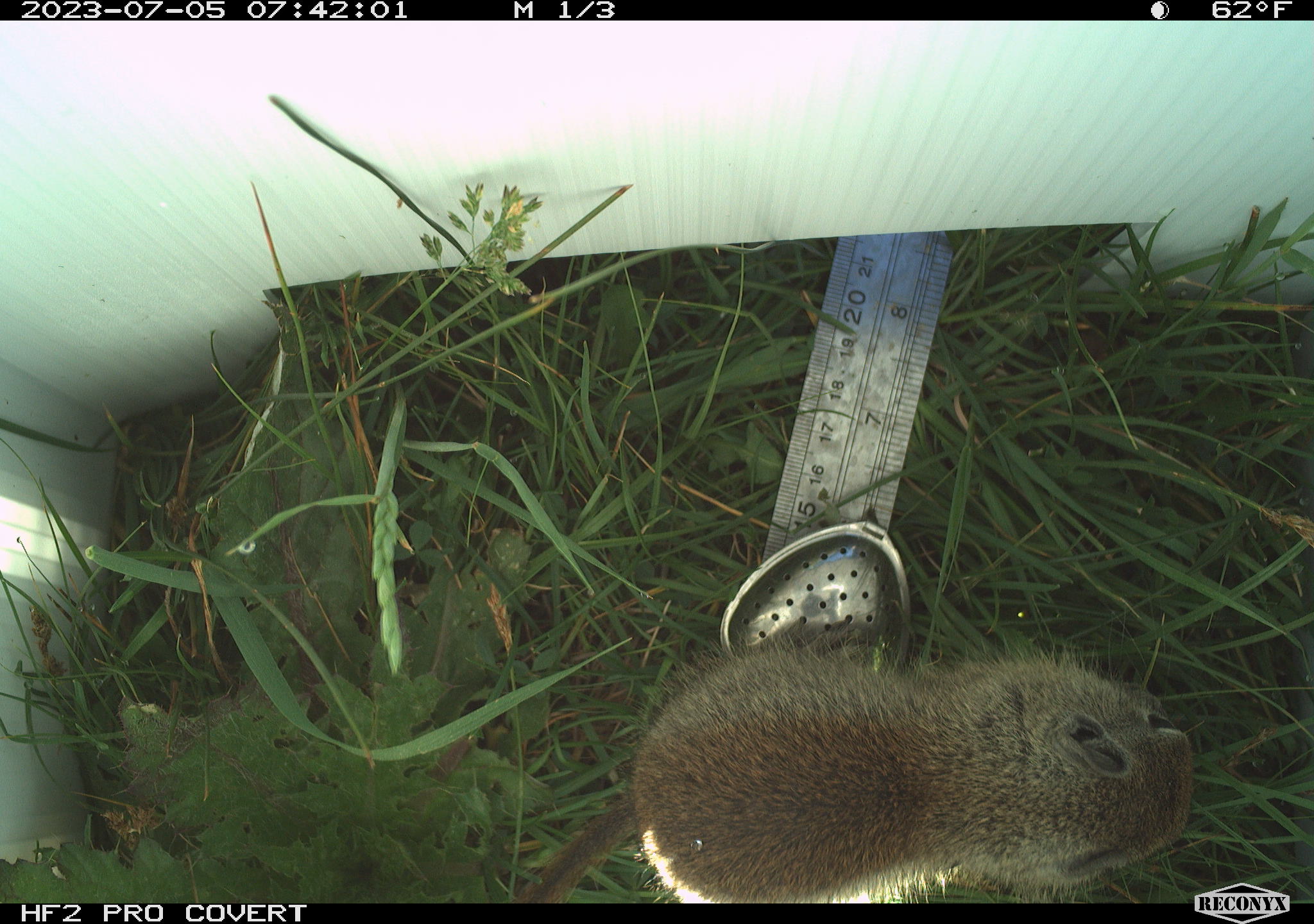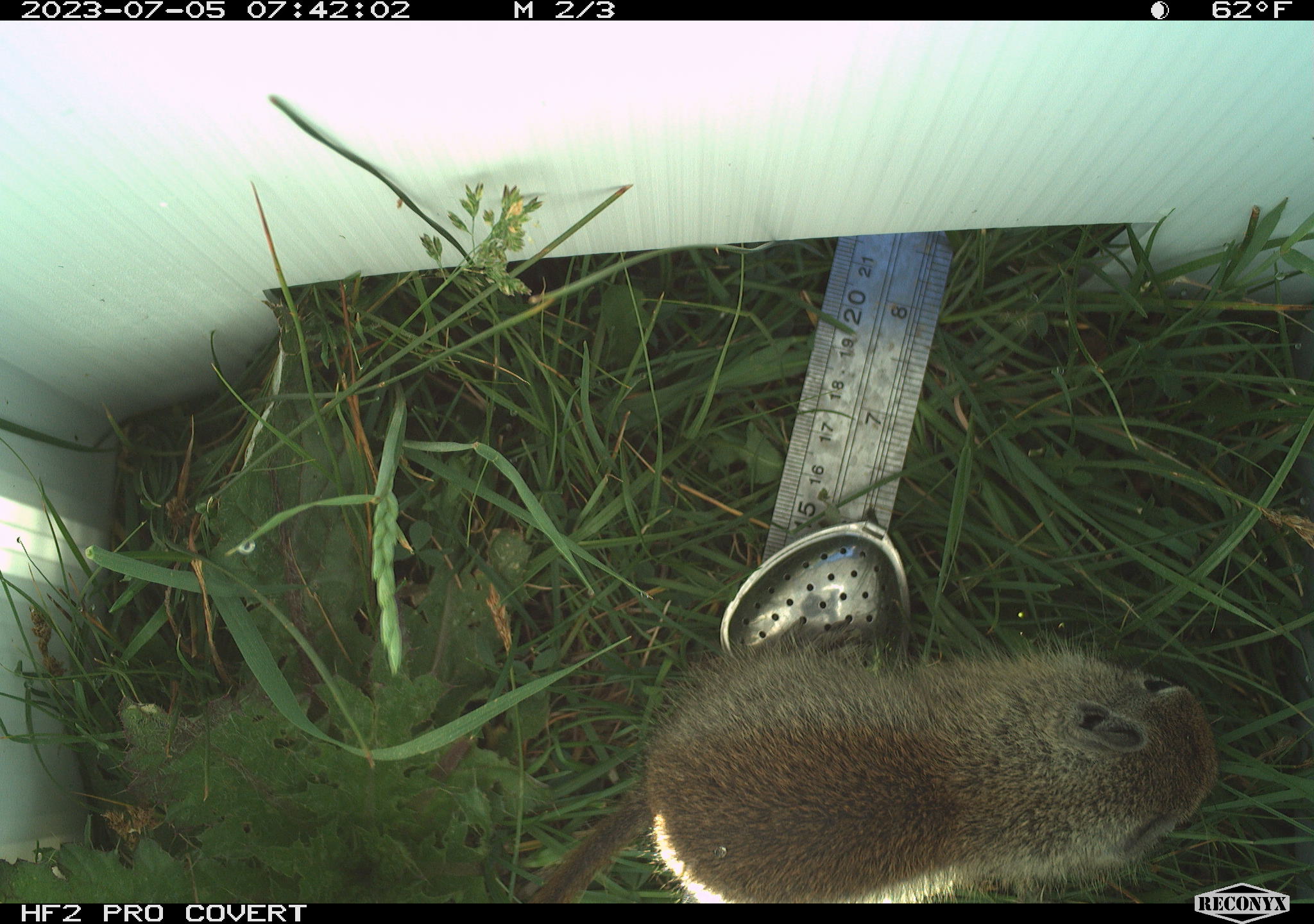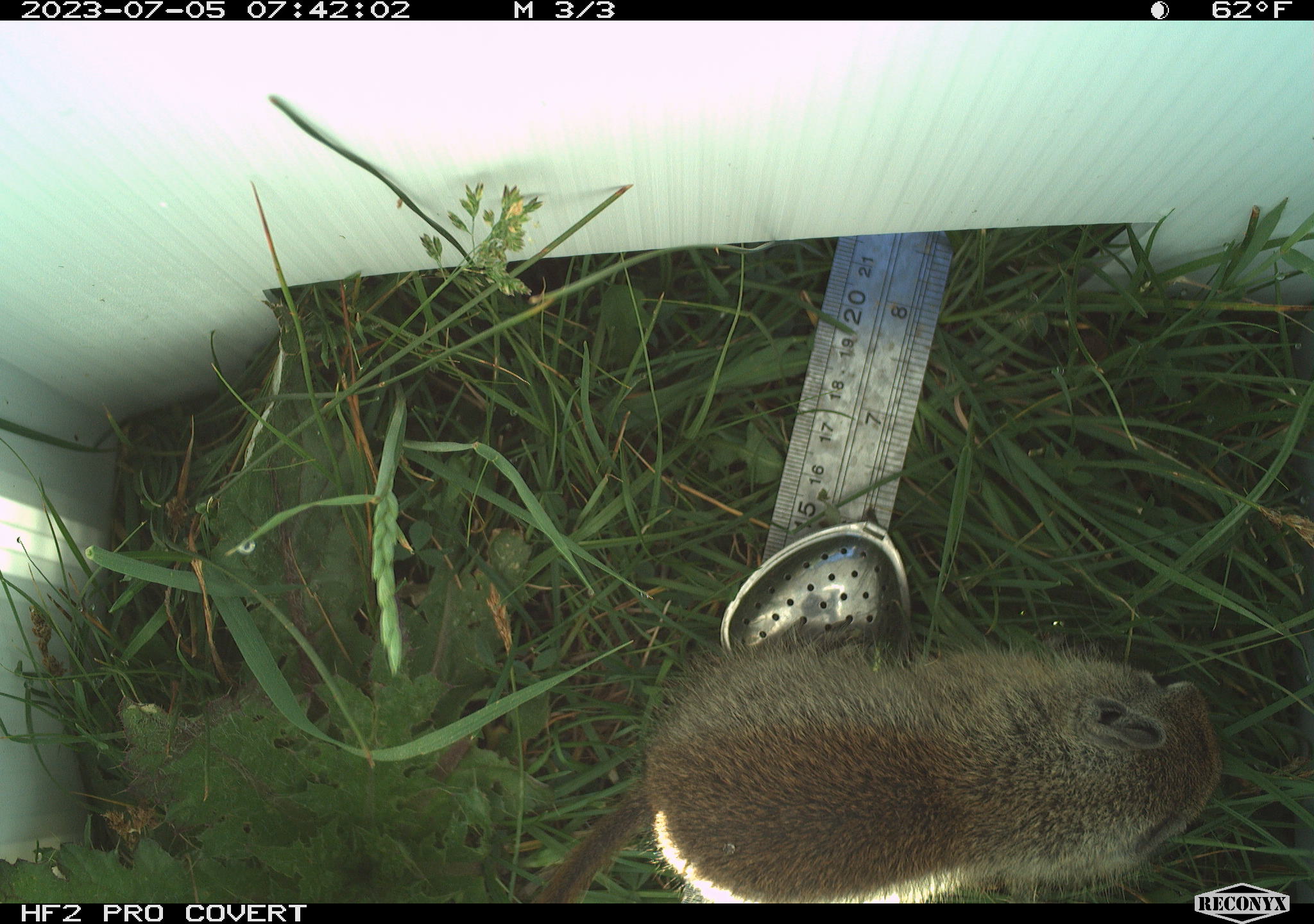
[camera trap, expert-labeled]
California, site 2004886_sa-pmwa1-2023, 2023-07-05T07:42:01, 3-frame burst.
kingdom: Animalia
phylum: Chordata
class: Mammalia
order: Rodentia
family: Sciuridae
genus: Urocitellus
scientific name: Urocitellus beldingi beldingi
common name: belding's ground squirrel